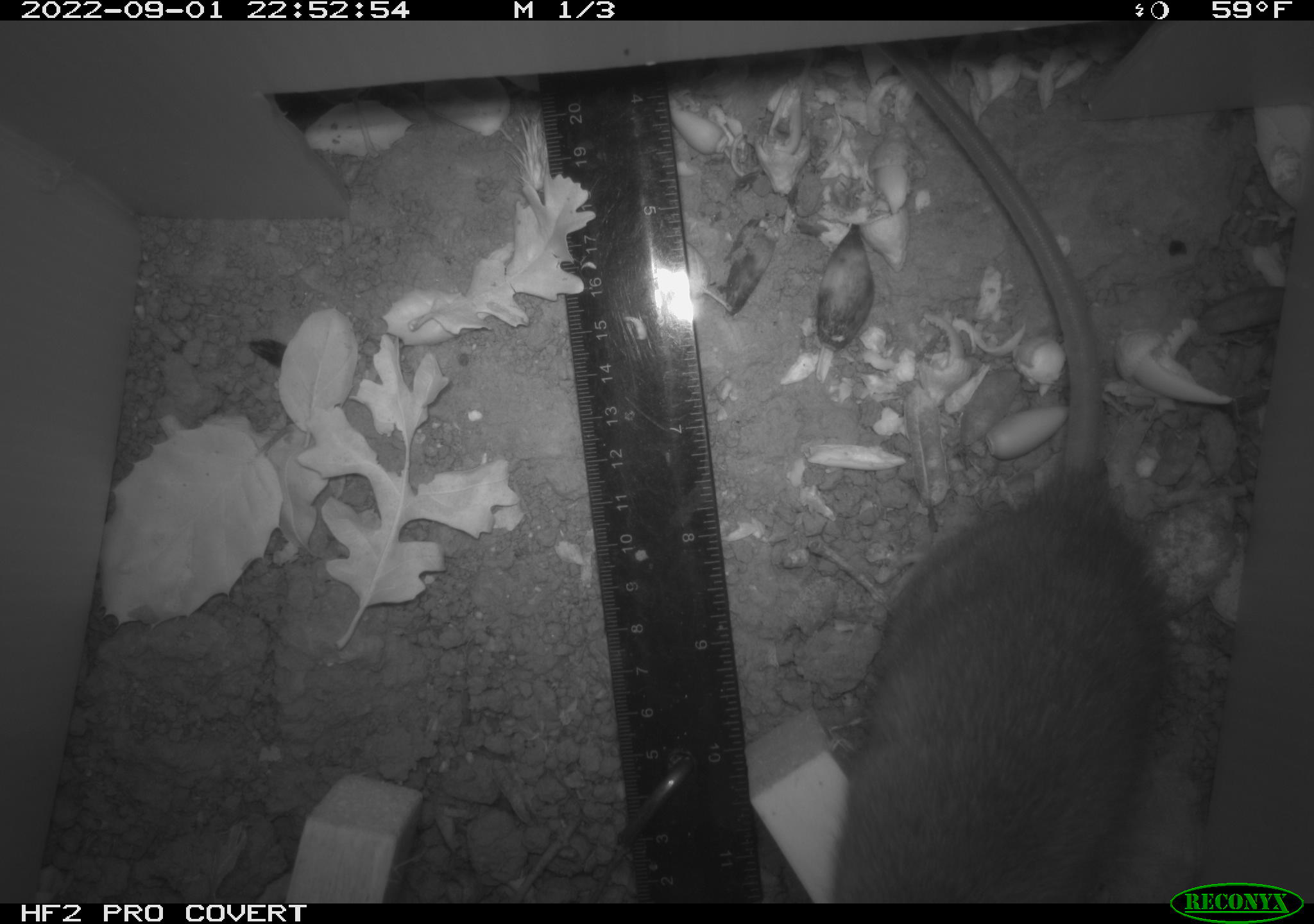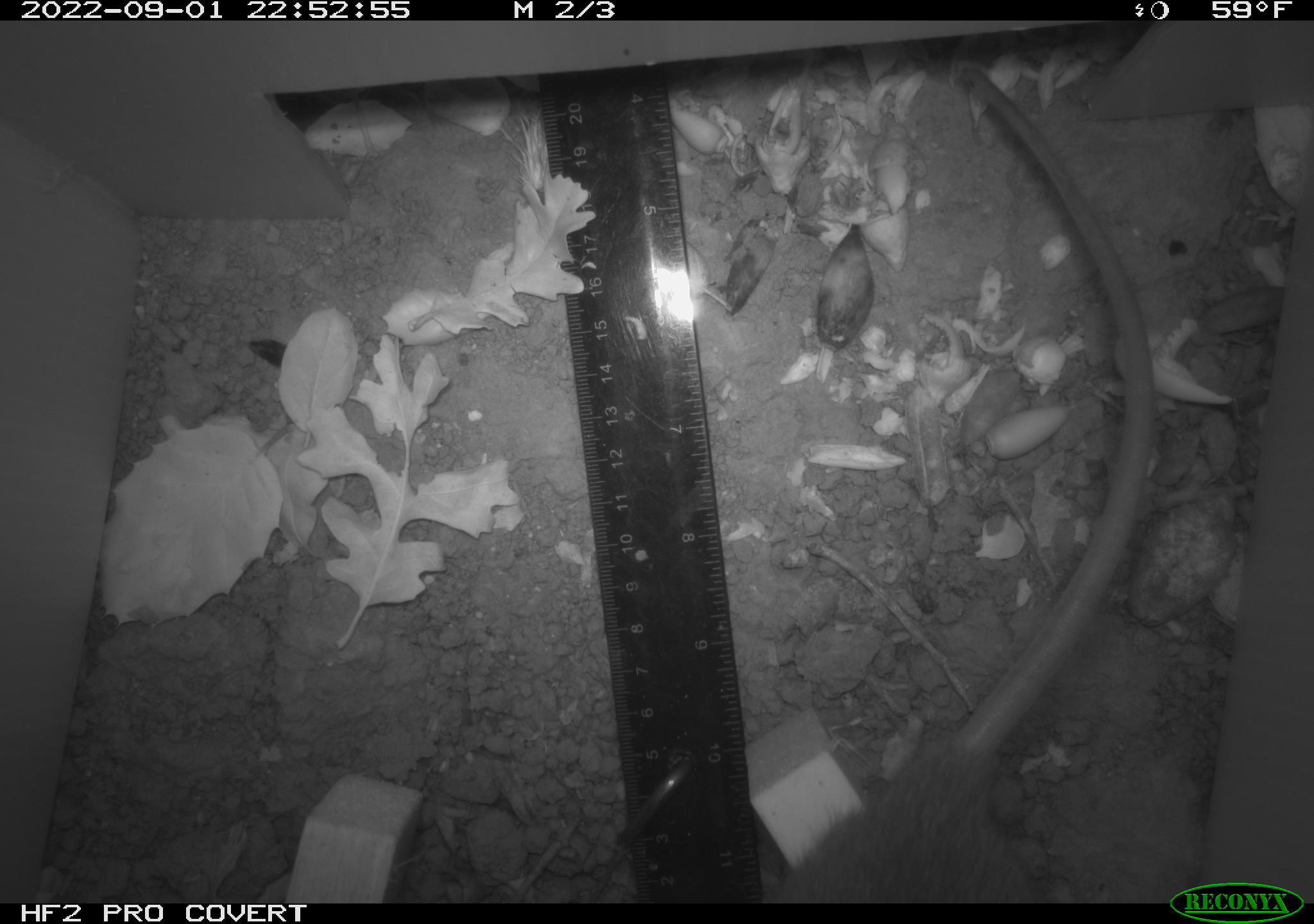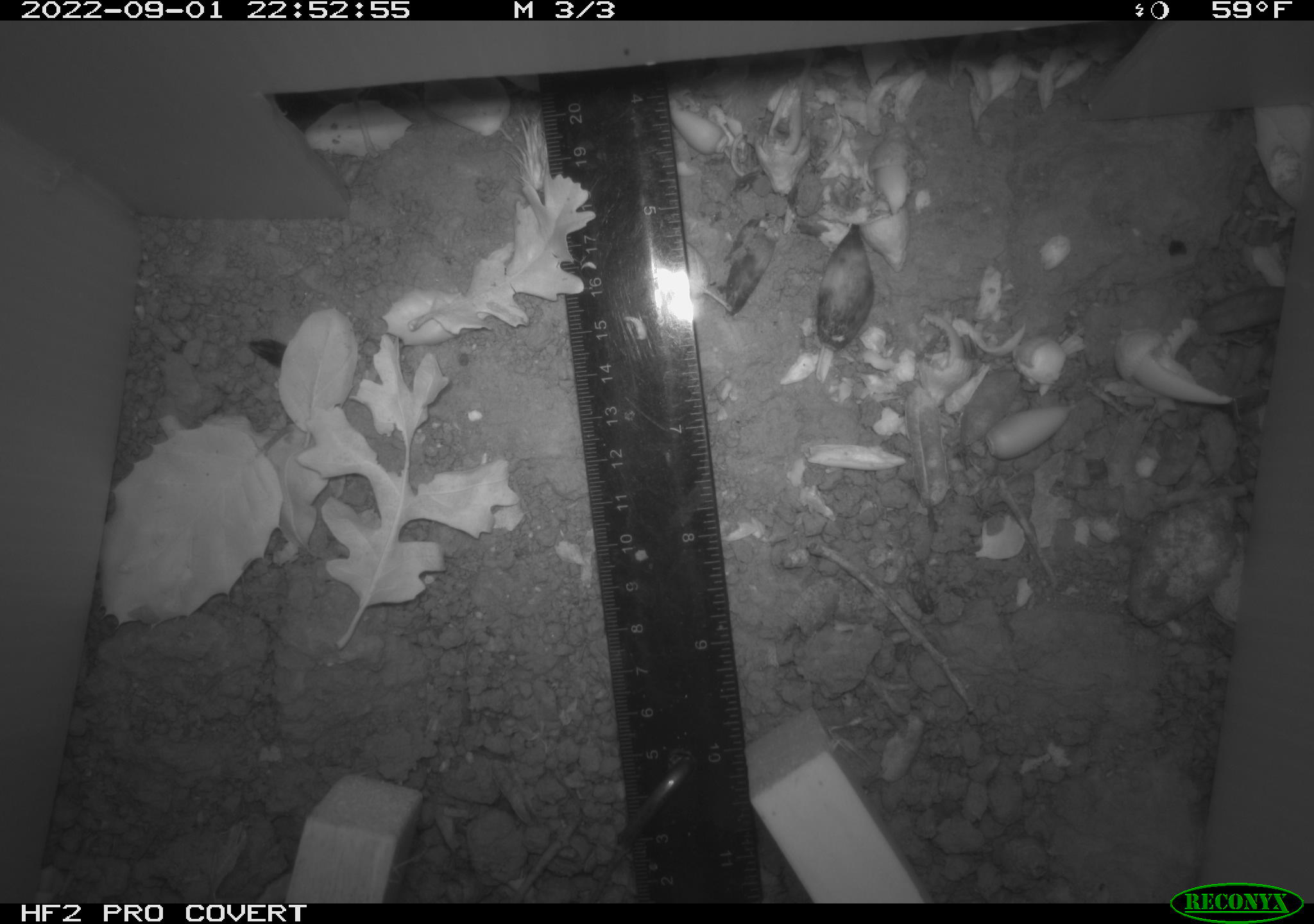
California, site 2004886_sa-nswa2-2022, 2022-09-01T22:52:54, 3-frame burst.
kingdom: Animalia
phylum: Chordata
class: Mammalia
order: Rodentia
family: Muridae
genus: Rattus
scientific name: Rattus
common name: rat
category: rattus species